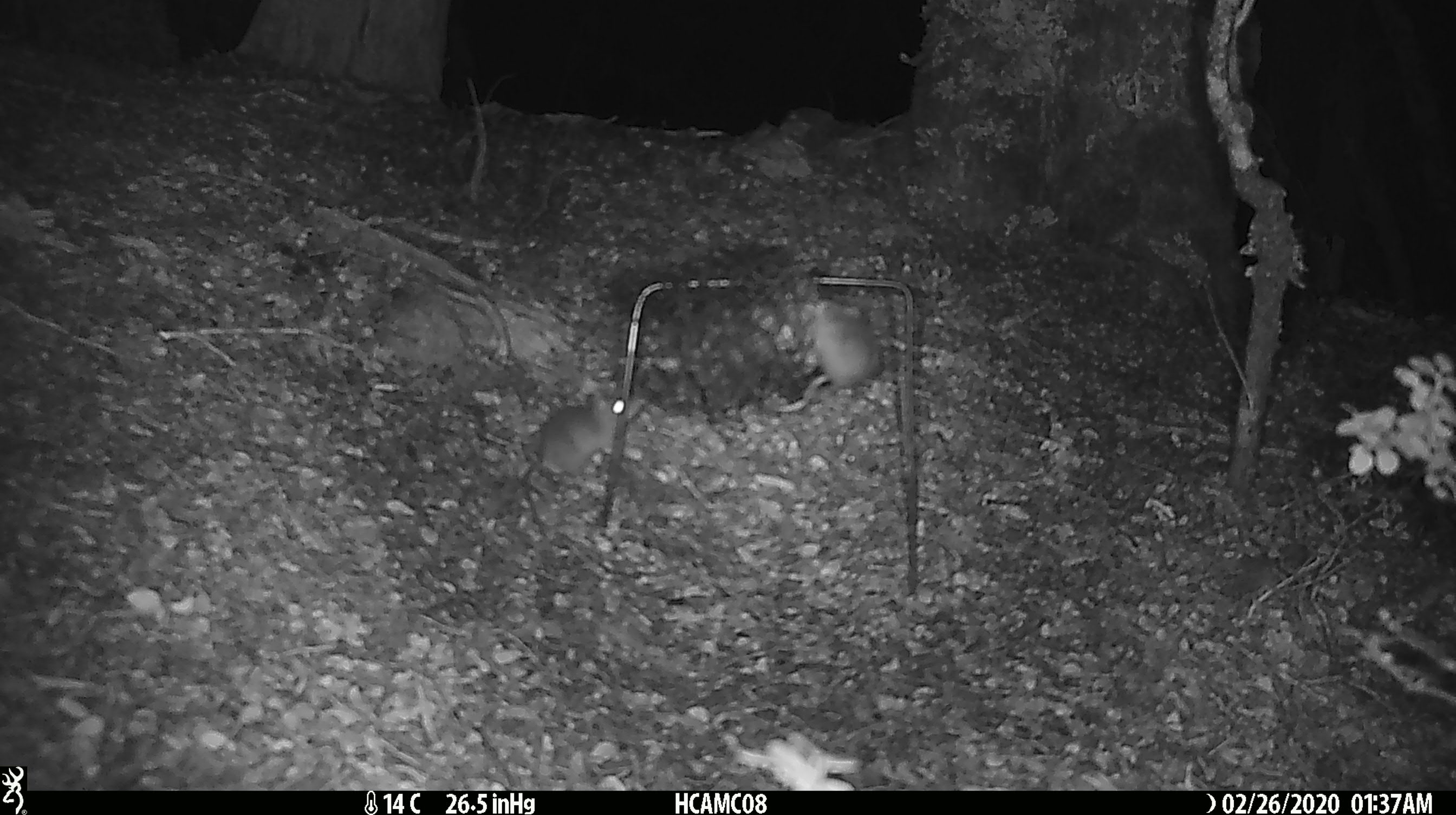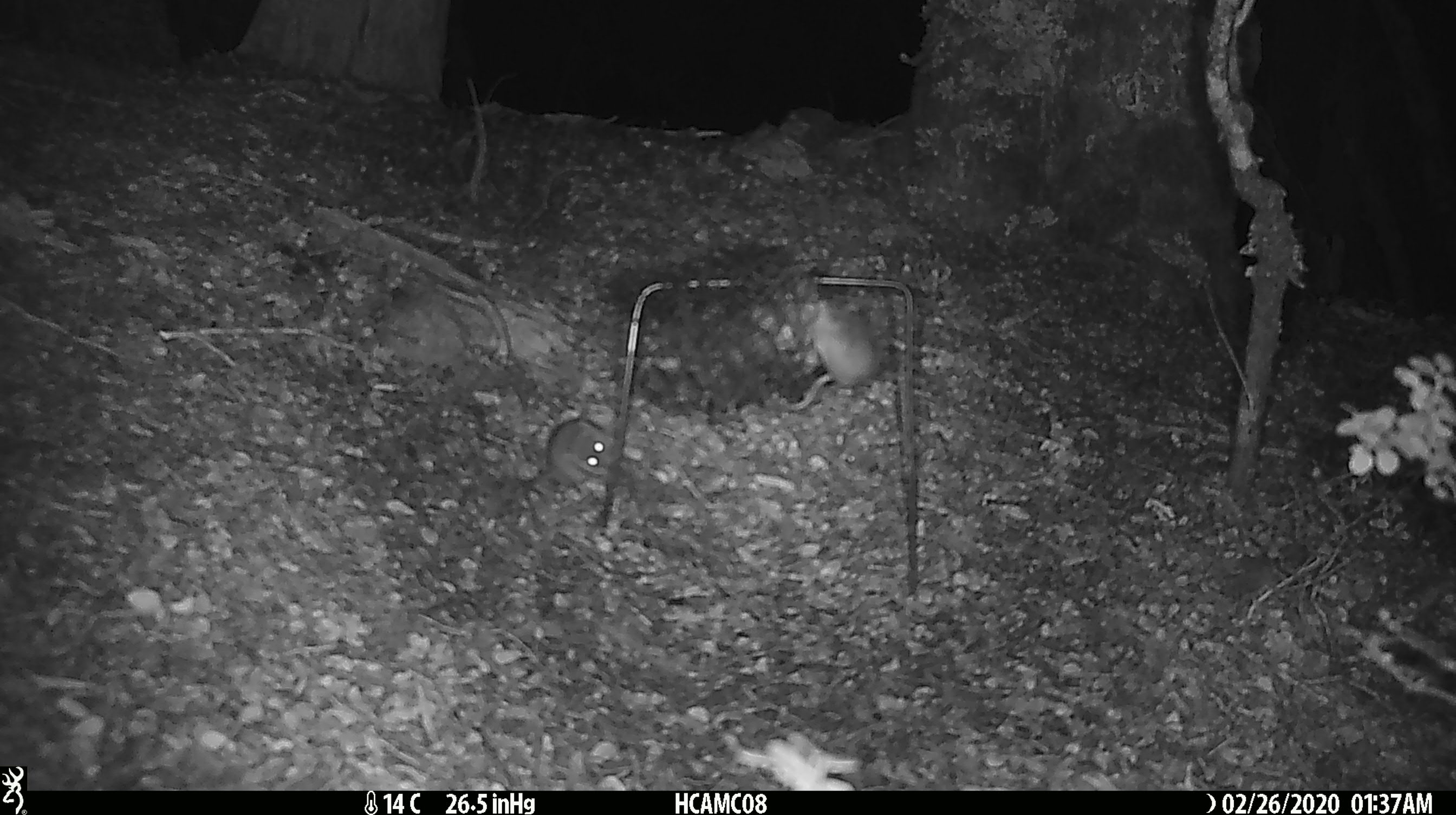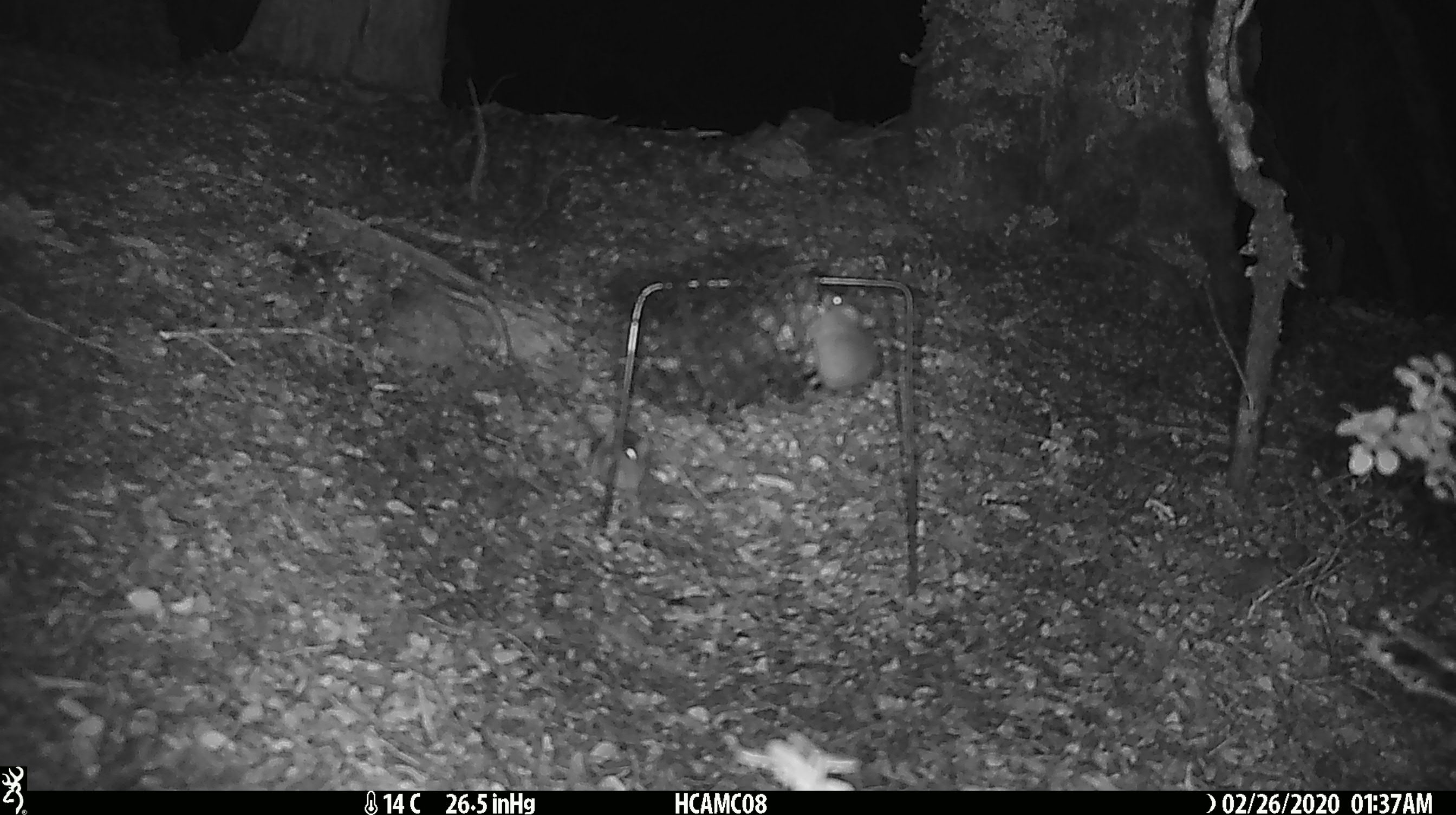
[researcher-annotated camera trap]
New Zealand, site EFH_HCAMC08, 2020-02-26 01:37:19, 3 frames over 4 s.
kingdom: Animalia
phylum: Chordata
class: Mammalia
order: Rodentia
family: Muridae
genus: Mus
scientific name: Mus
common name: mouse